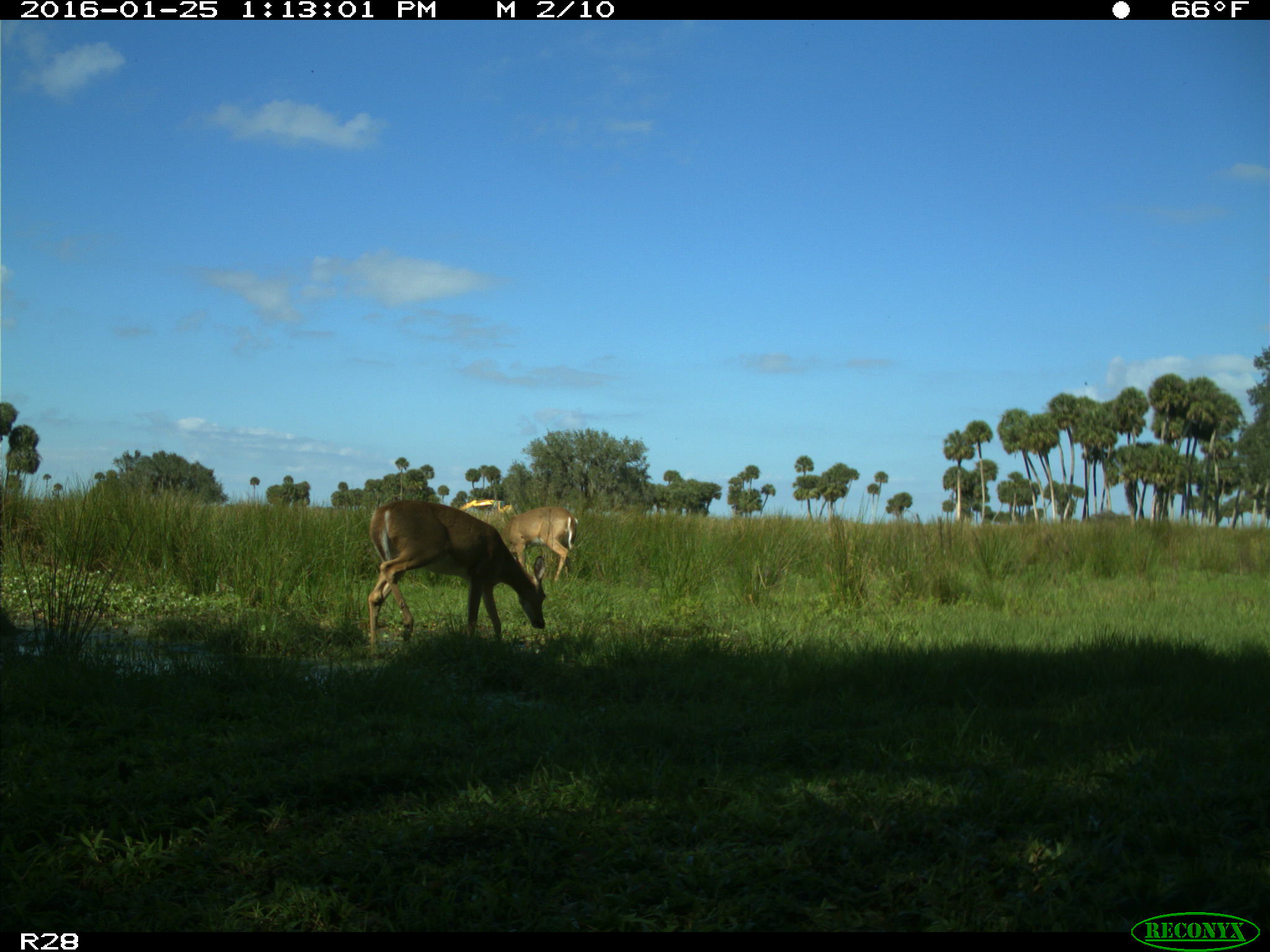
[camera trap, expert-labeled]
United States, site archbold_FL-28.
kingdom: Animalia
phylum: Chordata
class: Mammalia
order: Artiodactyla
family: Cervidae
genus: Odocoileus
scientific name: Odocoileus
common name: deer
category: unidentified deer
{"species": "unidentified deer (deer) (Odocoileus)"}